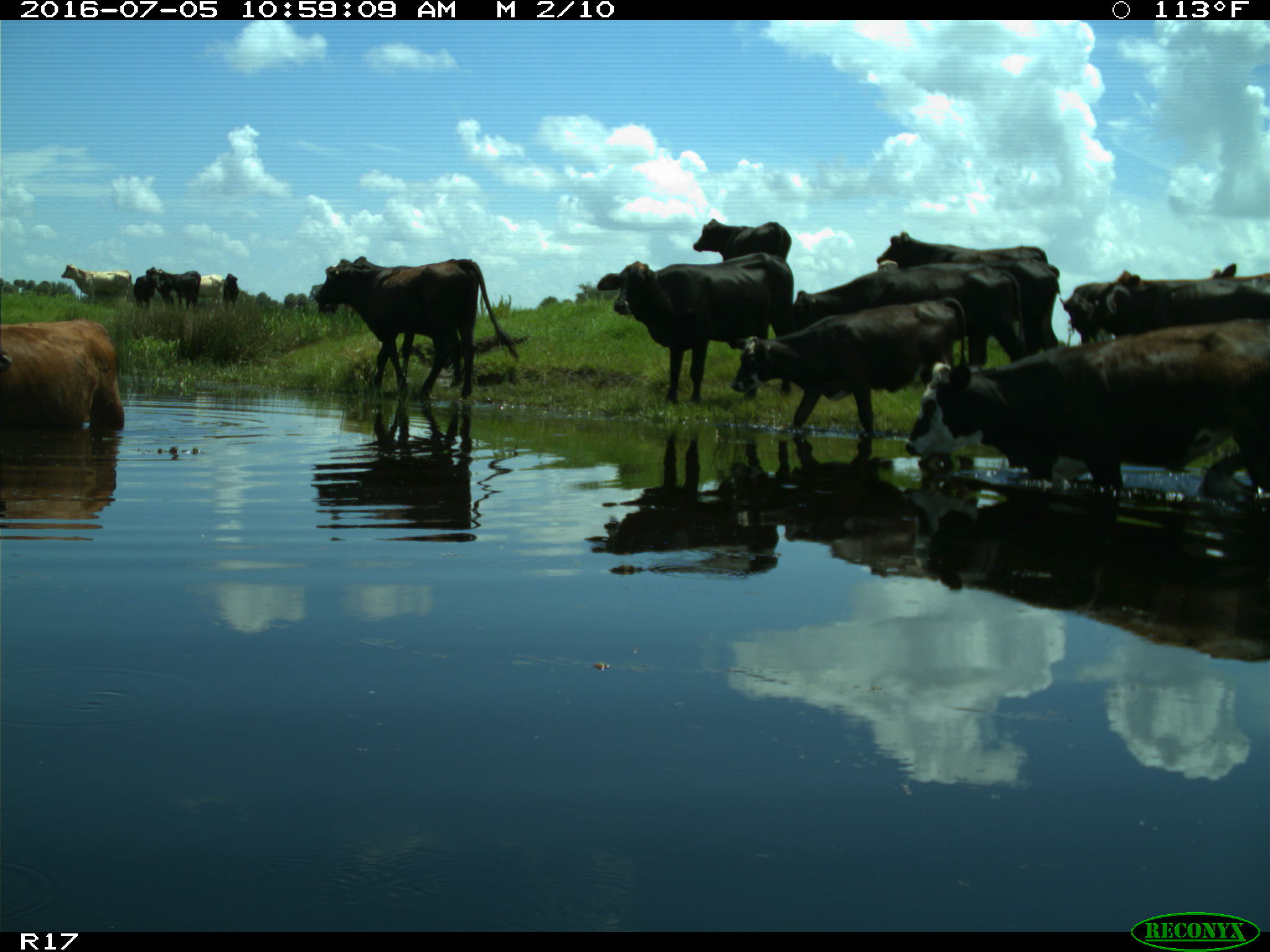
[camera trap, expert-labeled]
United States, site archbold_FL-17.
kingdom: Animalia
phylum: Chordata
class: Mammalia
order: Artiodactyla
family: Bovidae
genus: Bos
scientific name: Bos taurus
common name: domestic cow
Bos taurus (domestic cow).